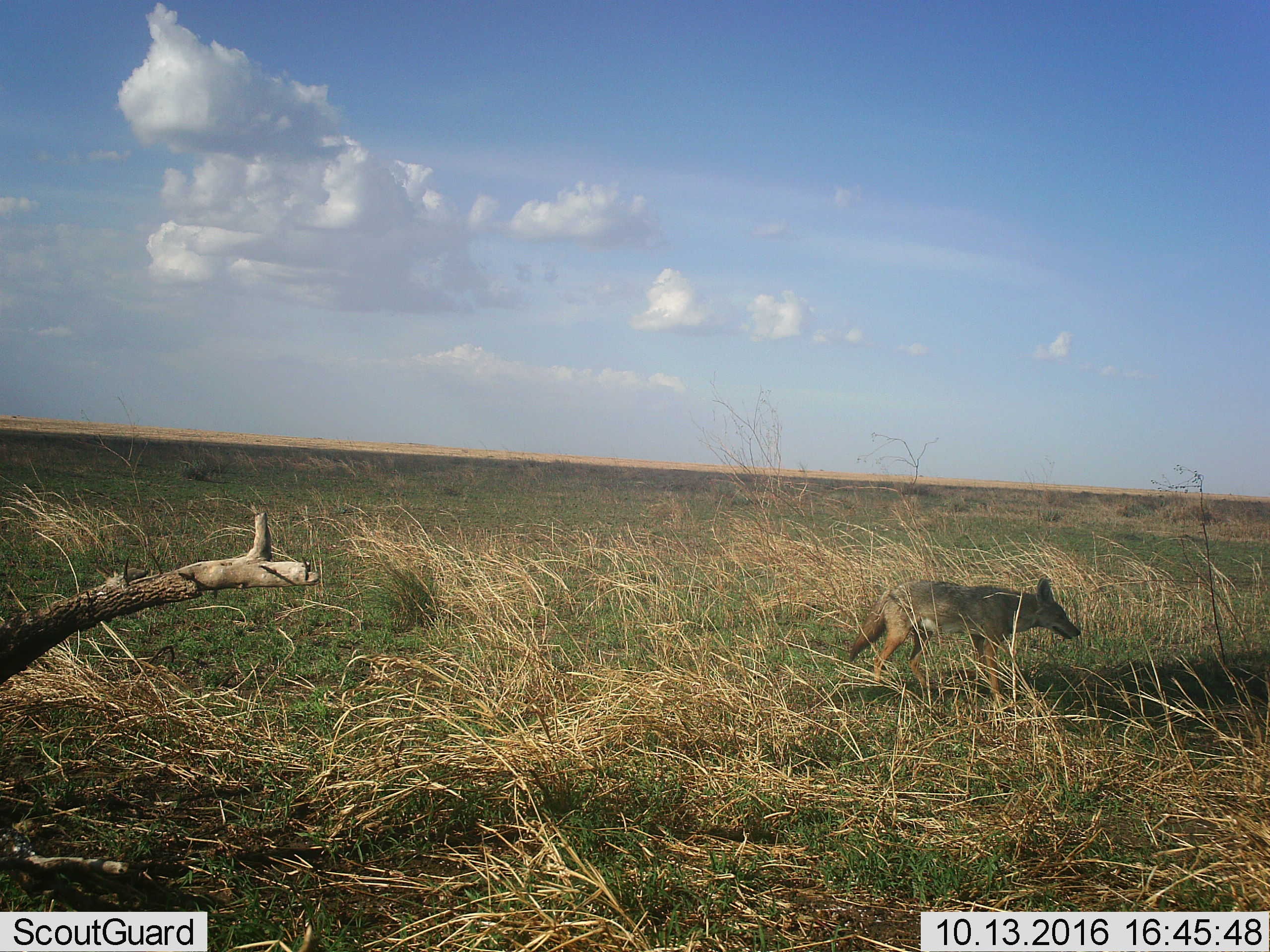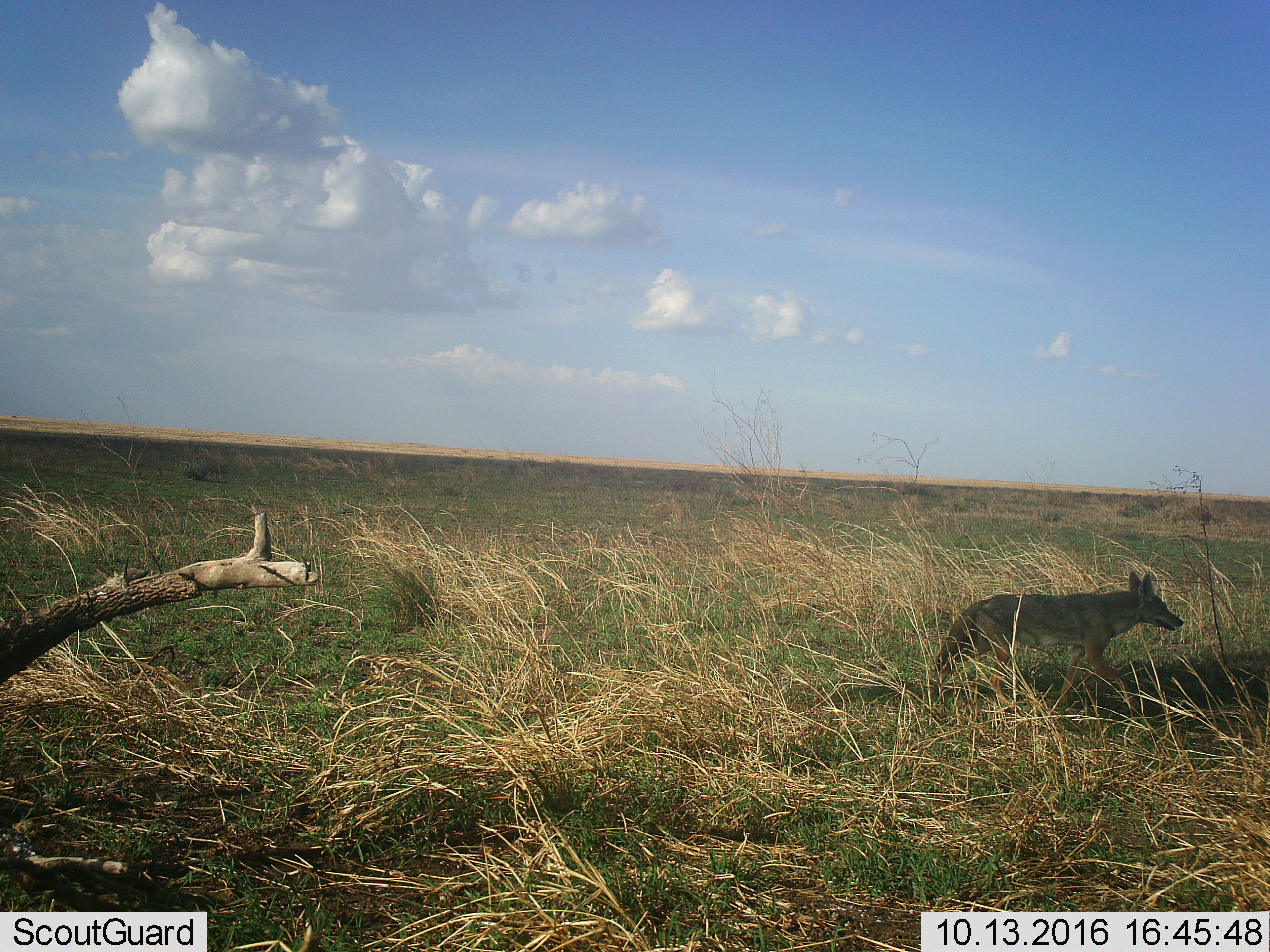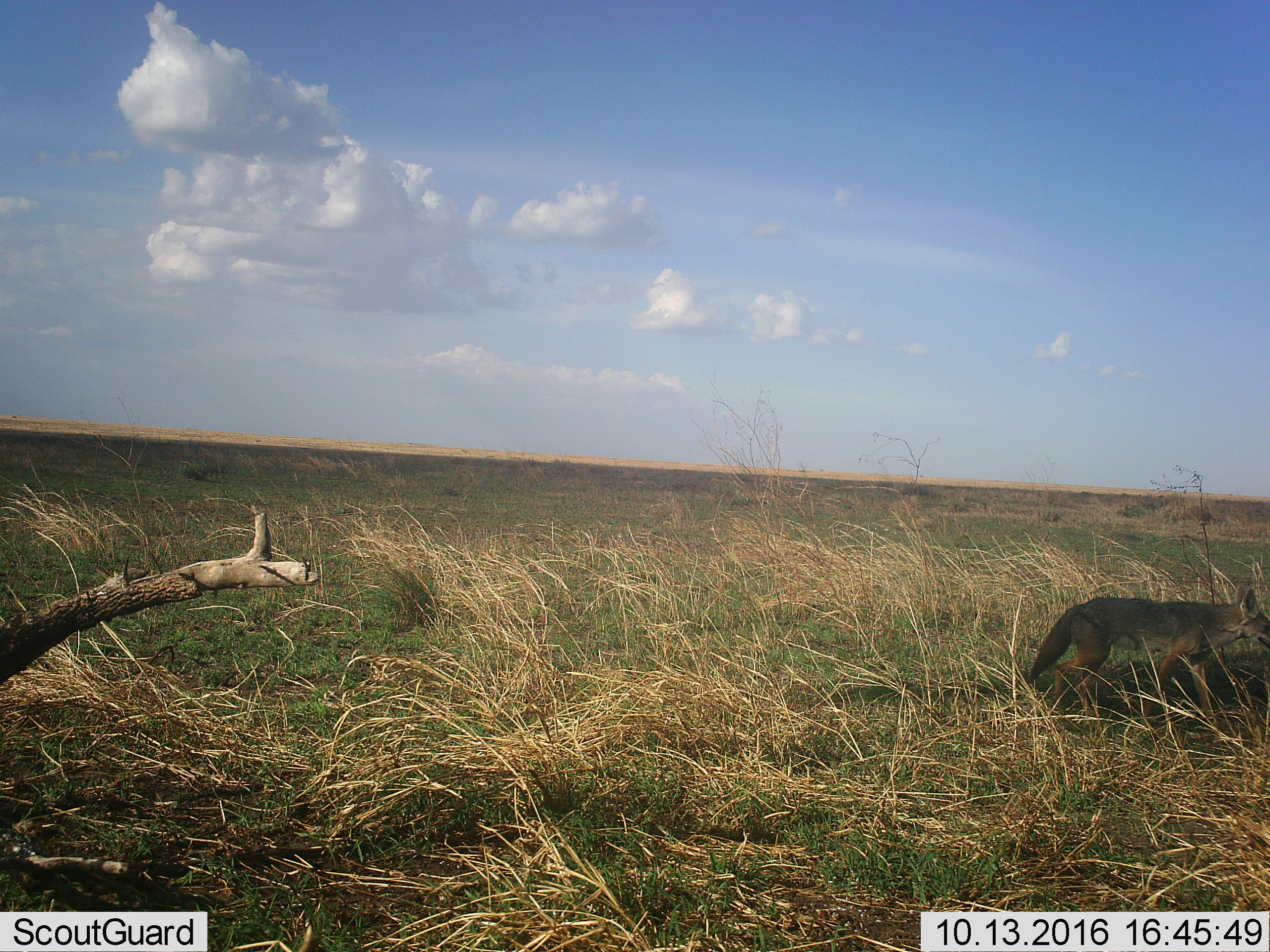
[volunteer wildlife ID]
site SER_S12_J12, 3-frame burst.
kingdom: Animalia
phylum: Chordata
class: Mammalia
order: Carnivora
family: Canidae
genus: Lupulella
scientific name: Lupulella mesomelas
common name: black-backed jackal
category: jackalblackbacked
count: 1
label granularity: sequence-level